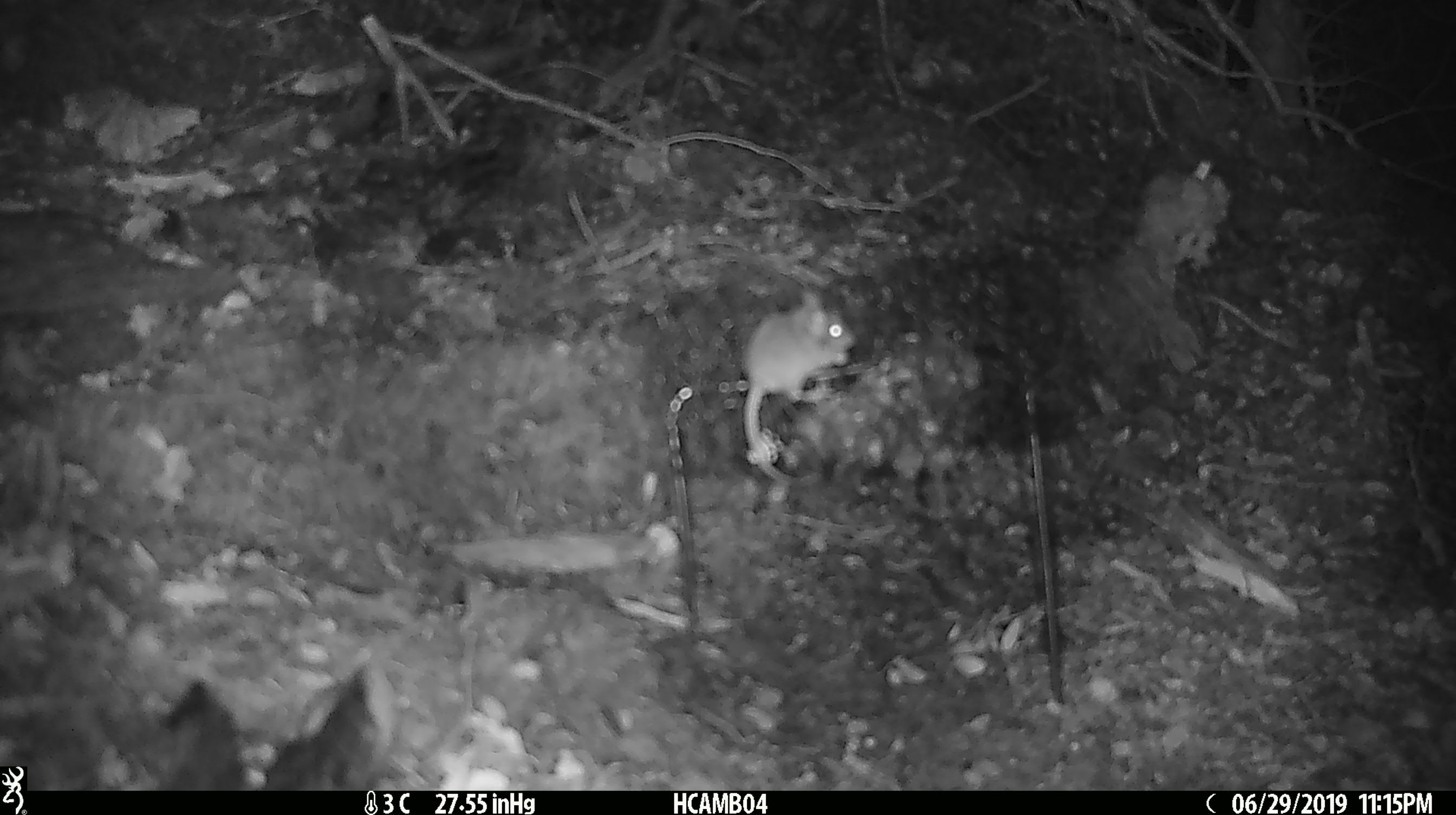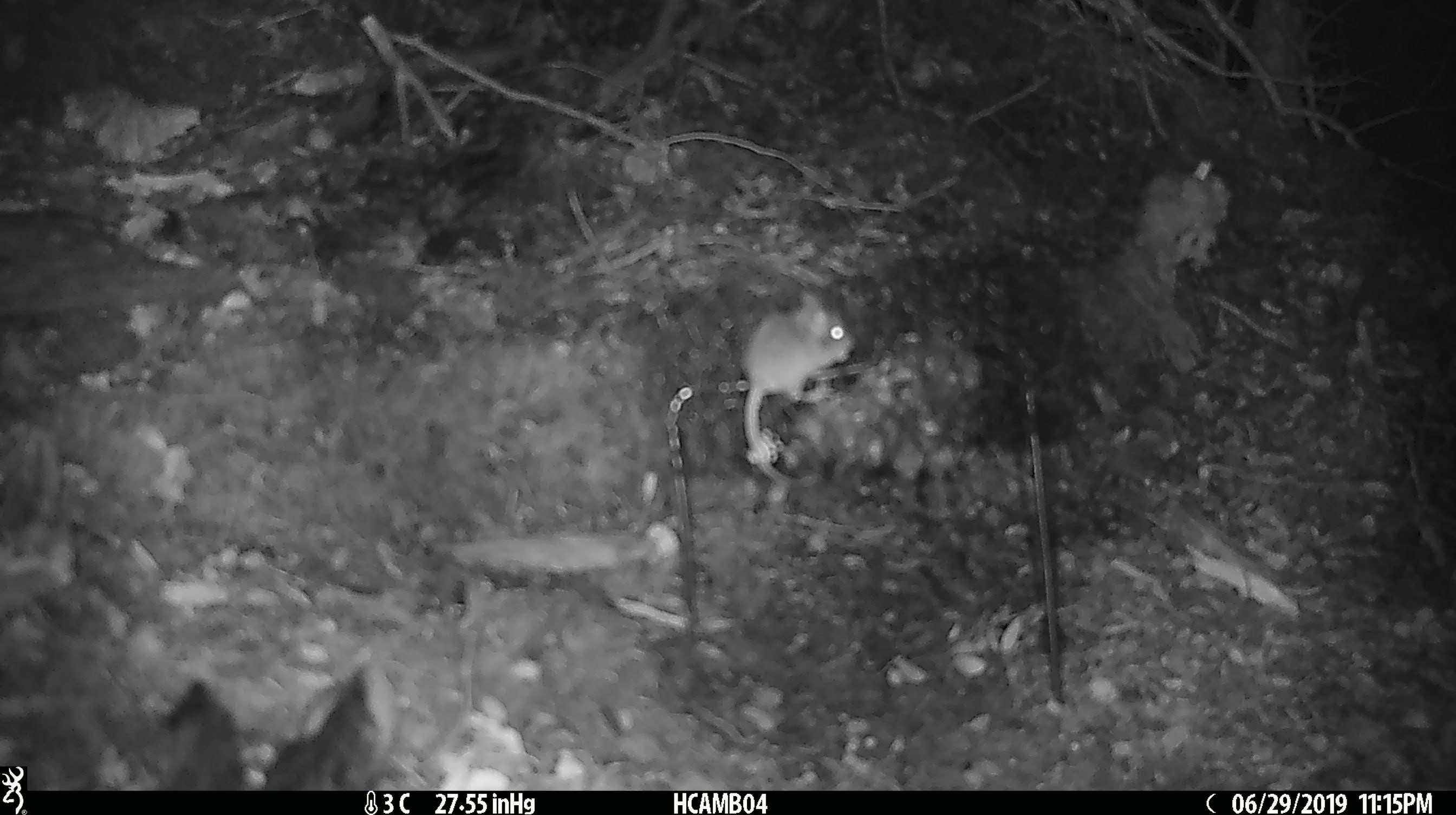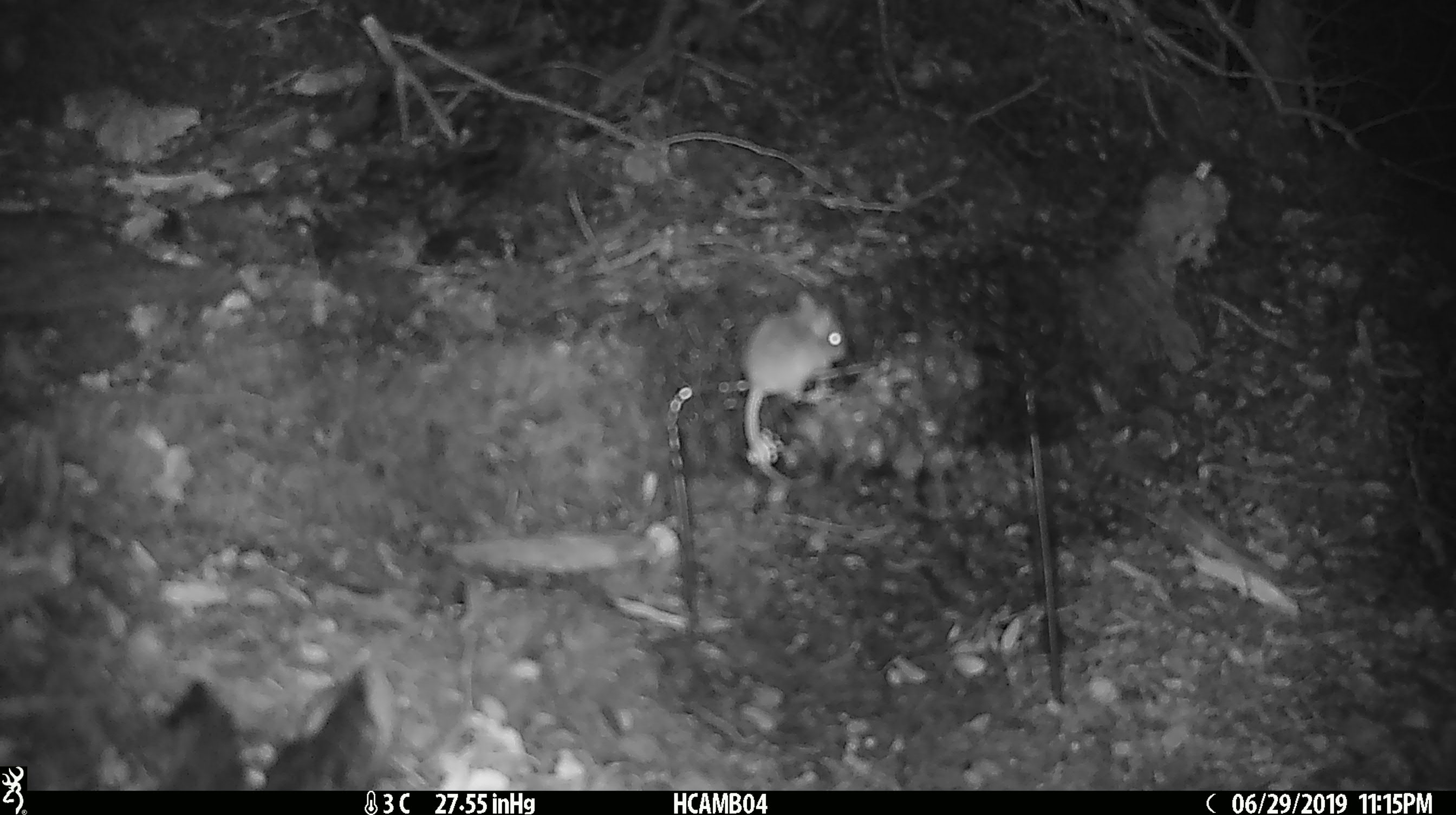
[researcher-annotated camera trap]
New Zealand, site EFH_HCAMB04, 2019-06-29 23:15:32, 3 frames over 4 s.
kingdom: Animalia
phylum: Chordata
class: Mammalia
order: Rodentia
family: Muridae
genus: Mus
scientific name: Mus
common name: mouse